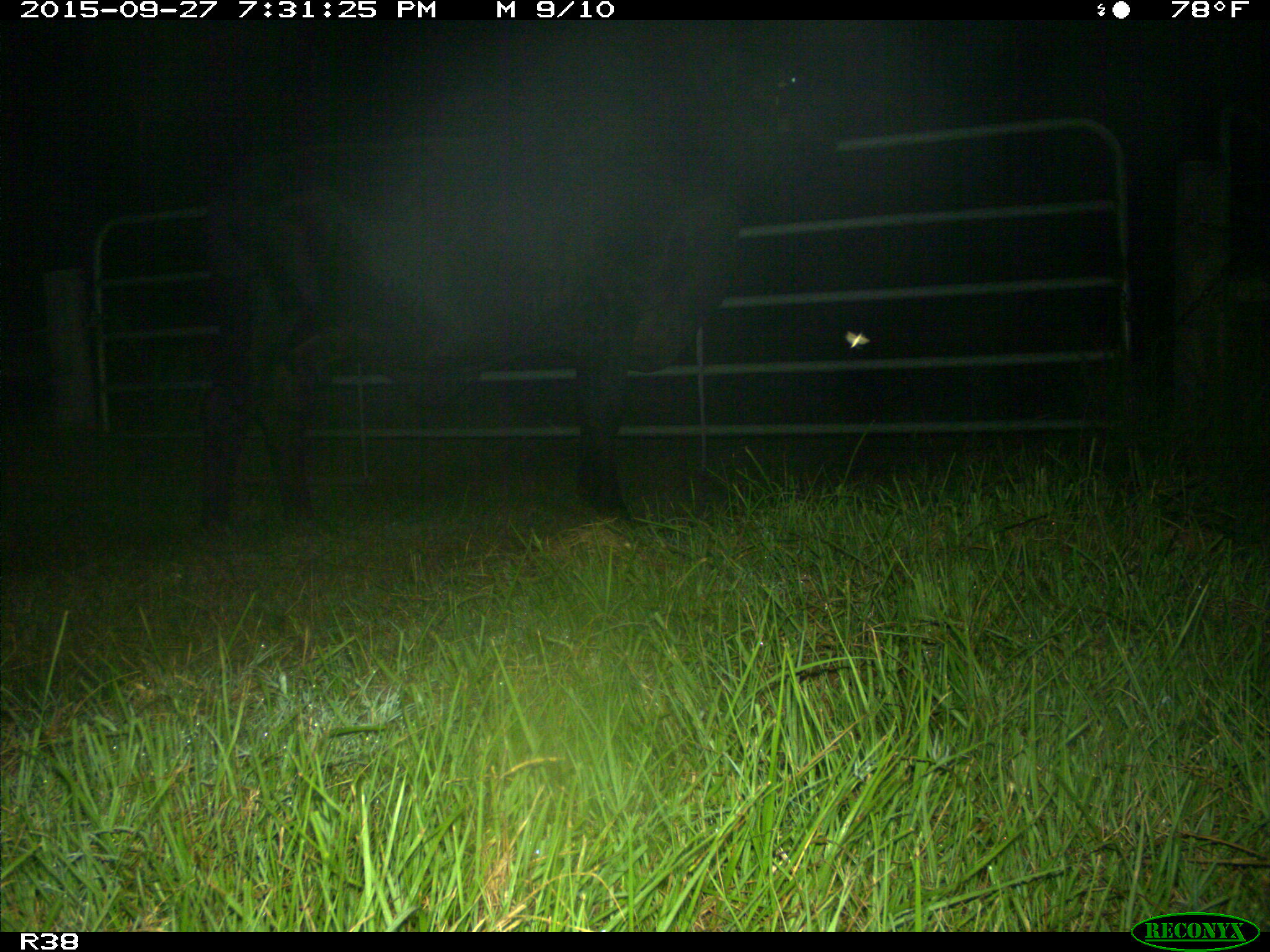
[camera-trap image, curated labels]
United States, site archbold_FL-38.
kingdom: Animalia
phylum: Chordata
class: Mammalia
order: Artiodactyla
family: Bovidae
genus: Bos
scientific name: Bos taurus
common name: domestic cow